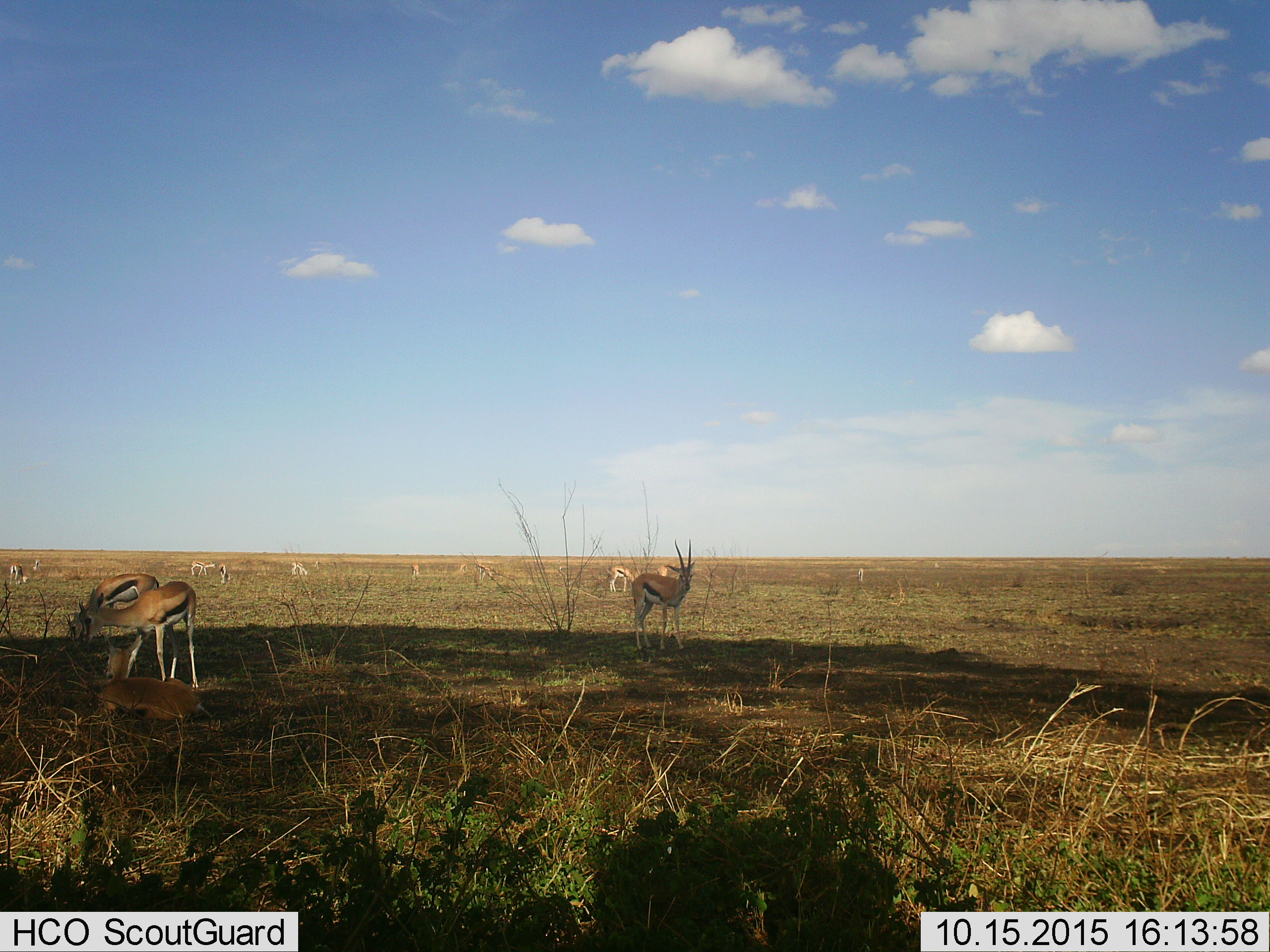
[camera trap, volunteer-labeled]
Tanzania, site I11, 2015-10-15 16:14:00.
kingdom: Animalia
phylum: Chordata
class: Mammalia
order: Artiodactyla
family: Bovidae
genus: Eudorcas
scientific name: Eudorcas thomsonii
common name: thomson's gazelle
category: gazellethomsons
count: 11-50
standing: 100%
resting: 50%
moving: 25%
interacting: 0%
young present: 0%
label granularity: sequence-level